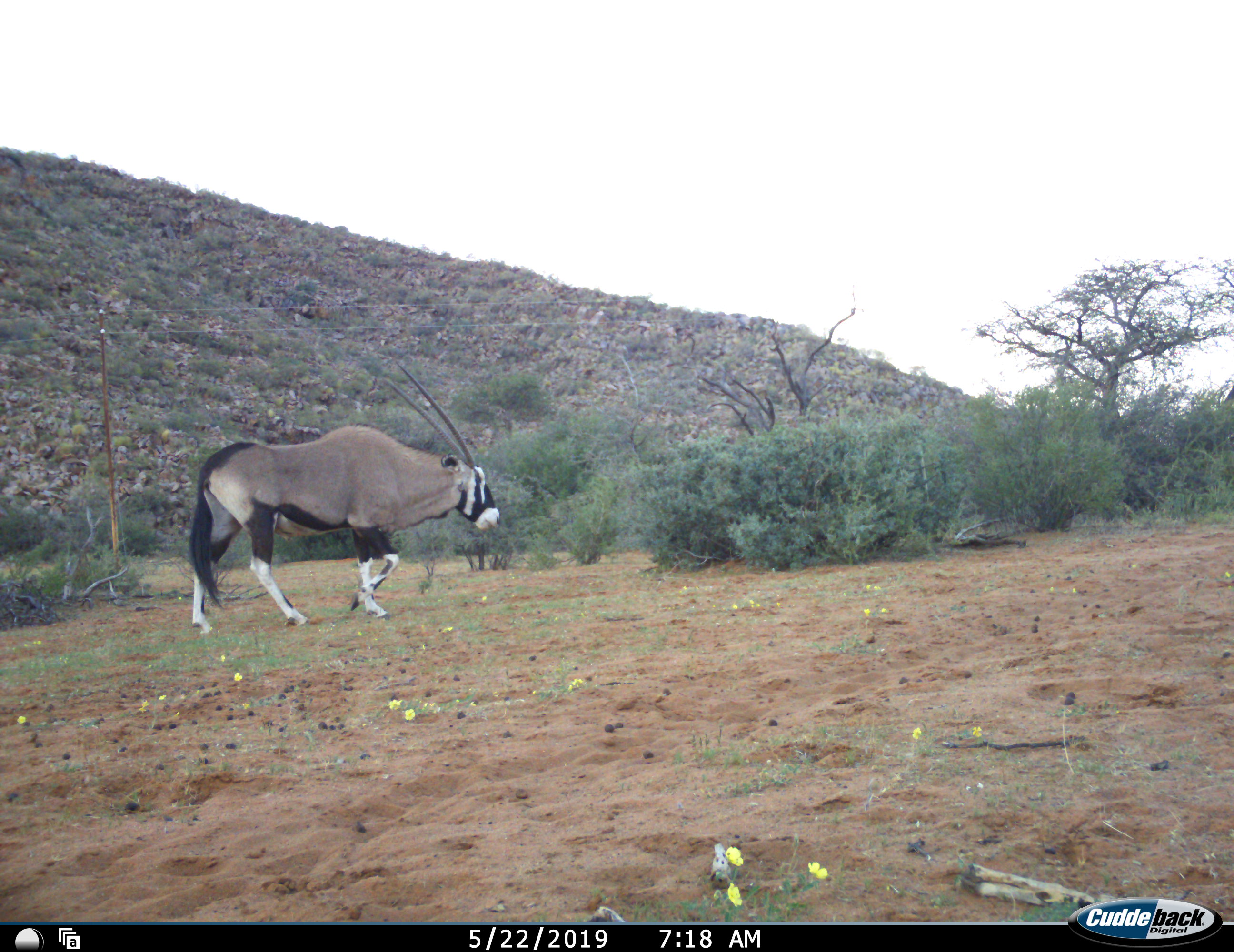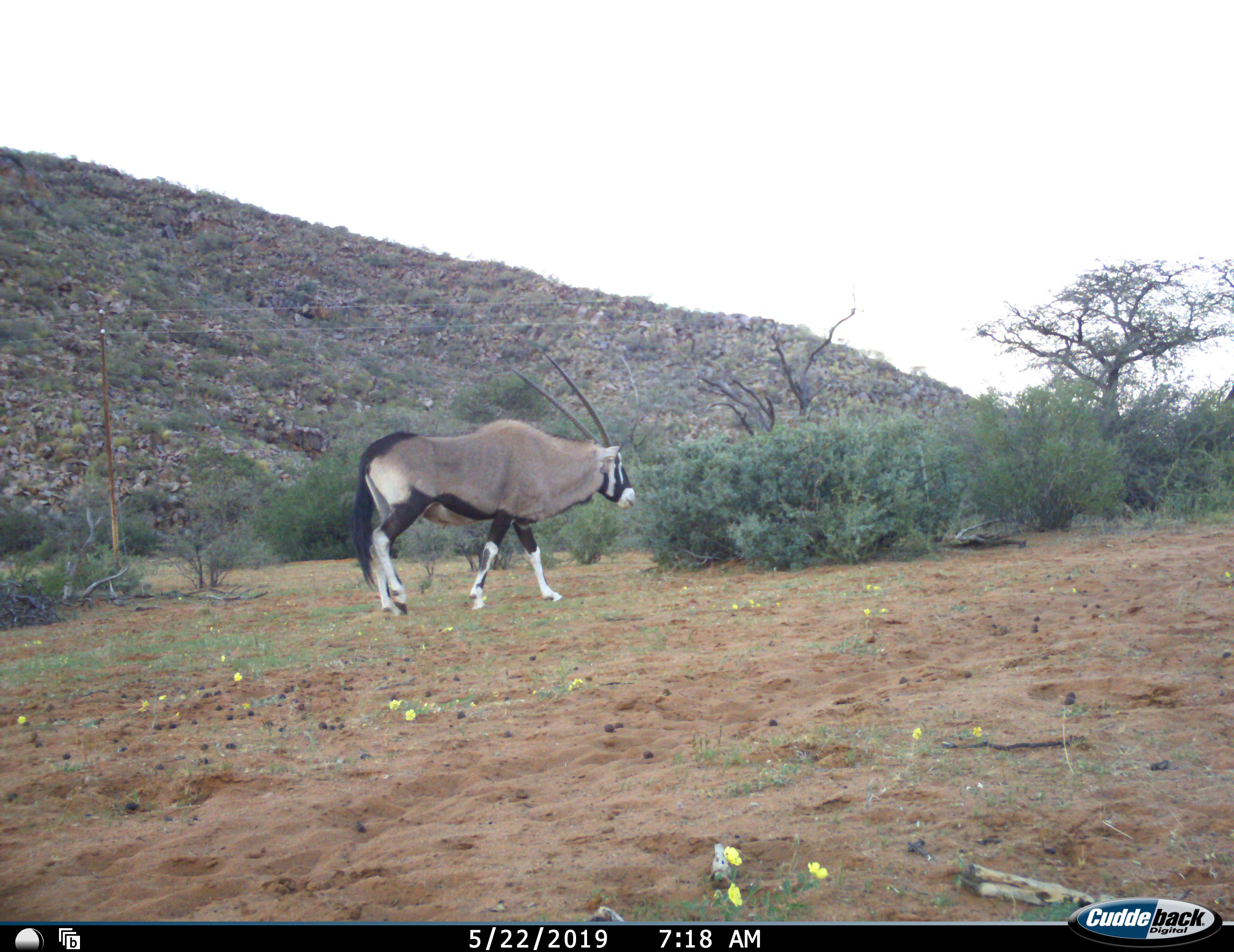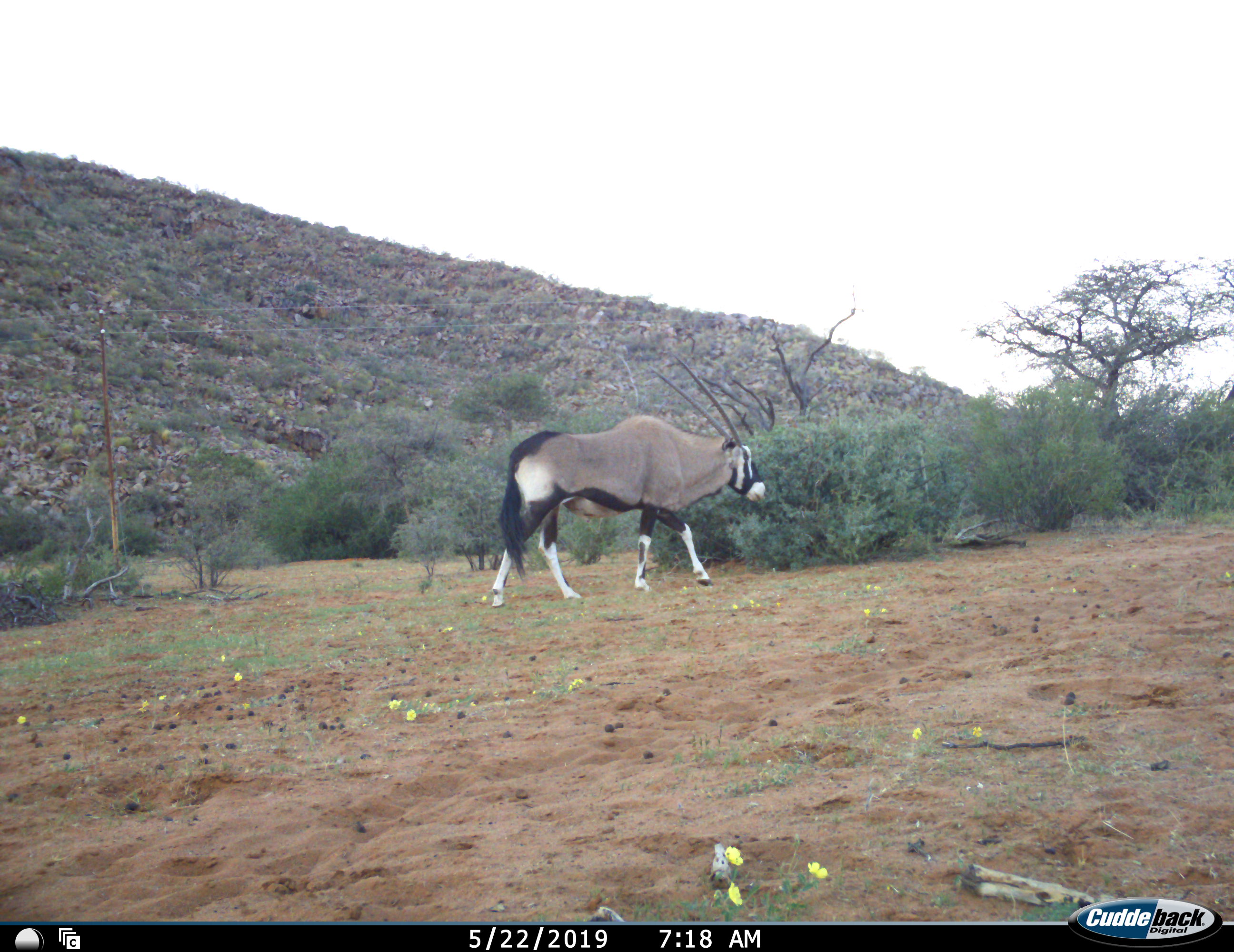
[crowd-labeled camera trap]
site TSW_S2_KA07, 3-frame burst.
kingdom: Animalia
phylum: Chordata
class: Mammalia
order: Artiodactyla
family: Bovidae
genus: Oryx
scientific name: Oryx gazella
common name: gemsbok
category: oryx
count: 1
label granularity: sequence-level